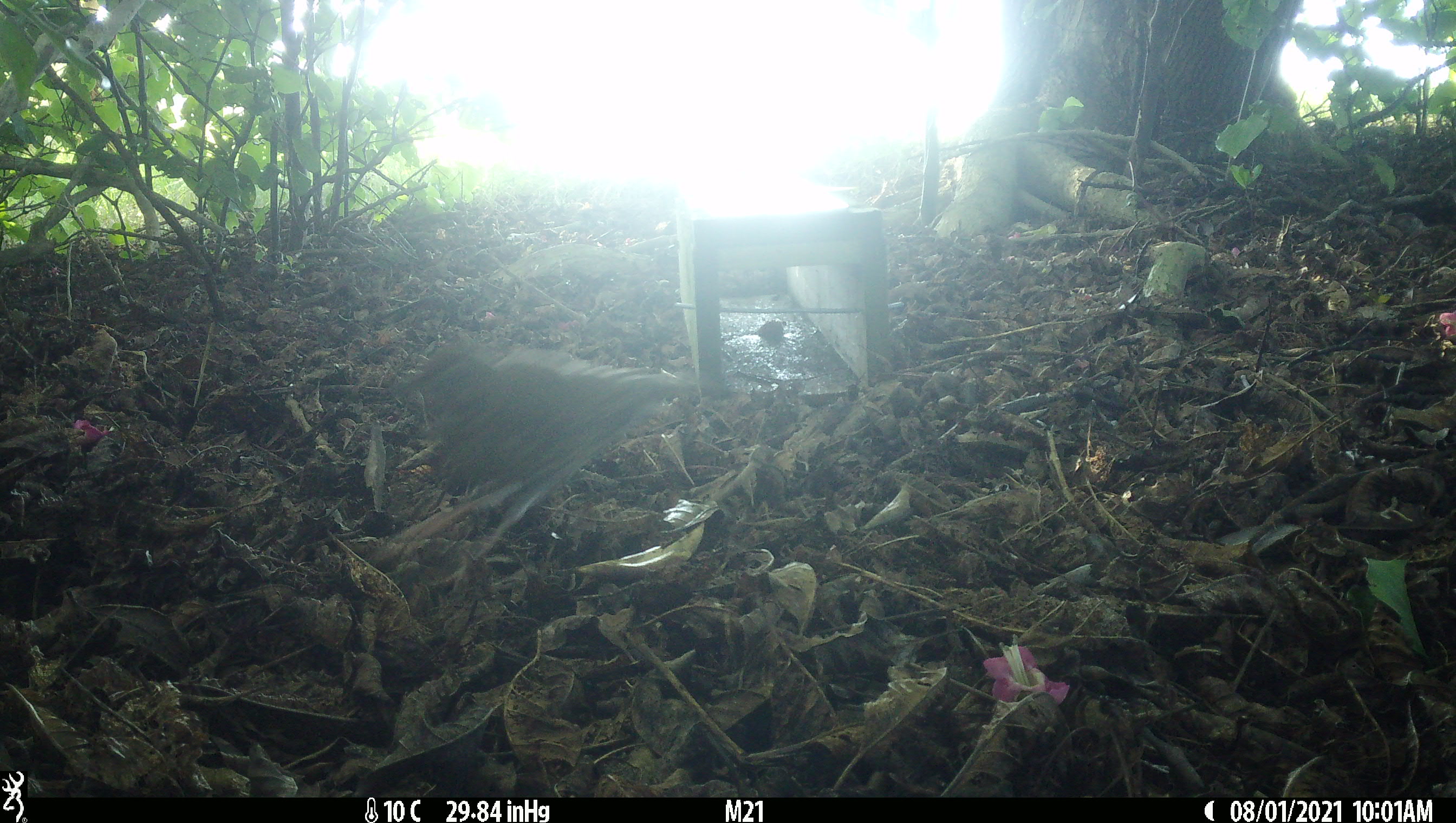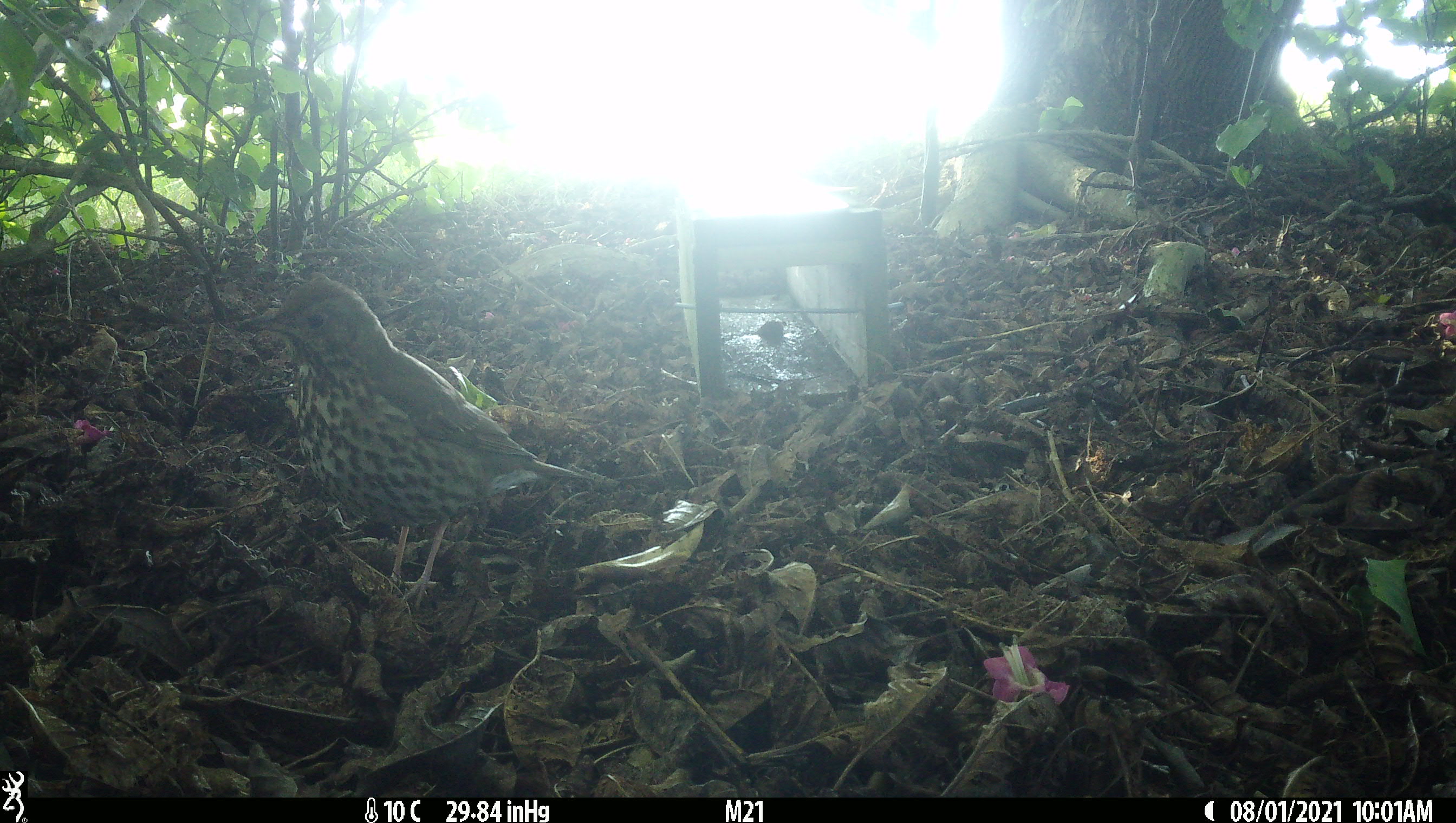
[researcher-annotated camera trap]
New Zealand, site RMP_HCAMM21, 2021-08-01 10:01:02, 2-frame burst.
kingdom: Animalia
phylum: Chordata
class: Aves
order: Passeriformes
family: Turdidae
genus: Turdus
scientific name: Turdus philomelos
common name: song thrush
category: thrush